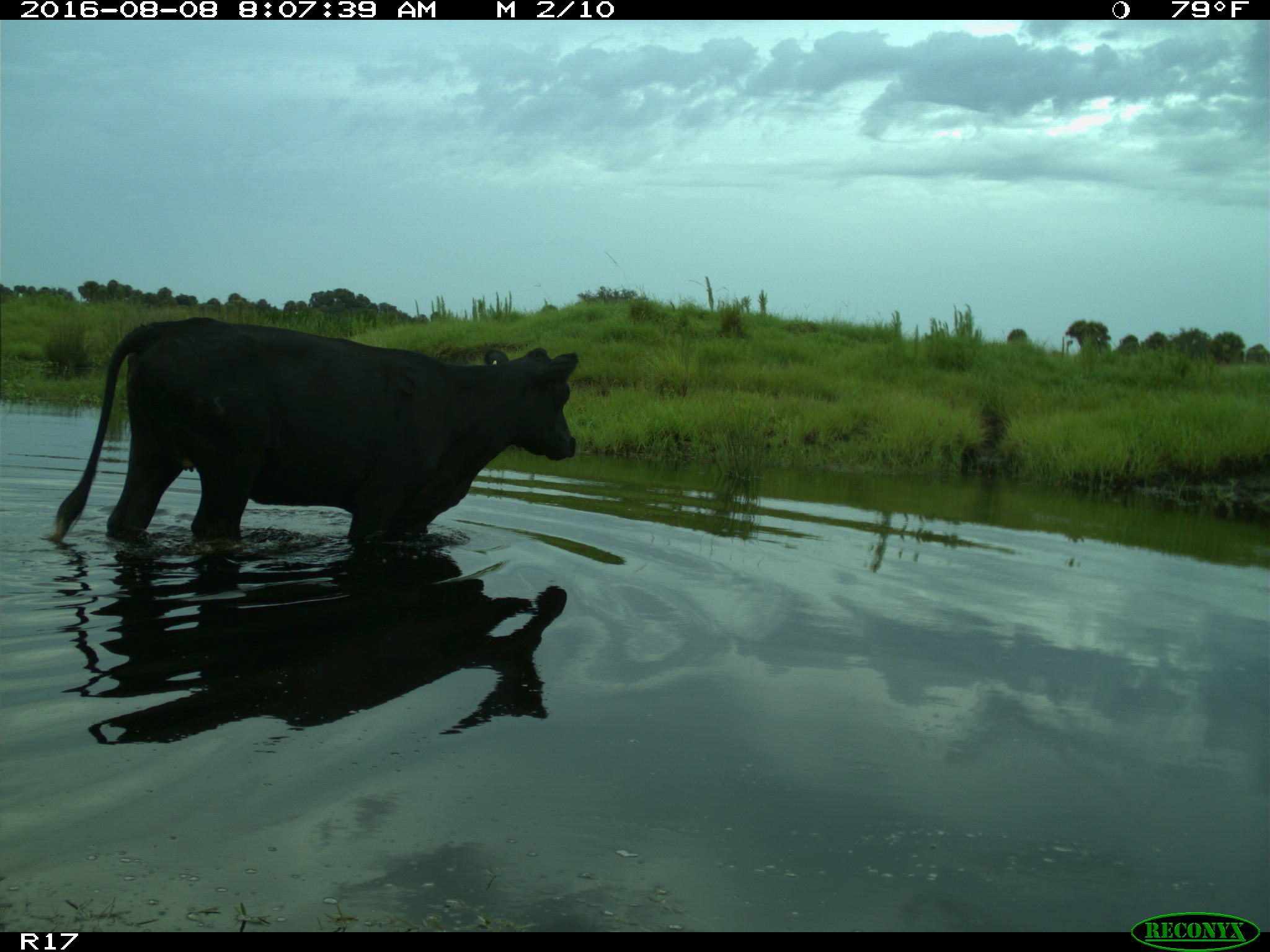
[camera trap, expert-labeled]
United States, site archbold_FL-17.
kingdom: Animalia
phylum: Chordata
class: Mammalia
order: Artiodactyla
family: Bovidae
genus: Bos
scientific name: Bos taurus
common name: domestic cow